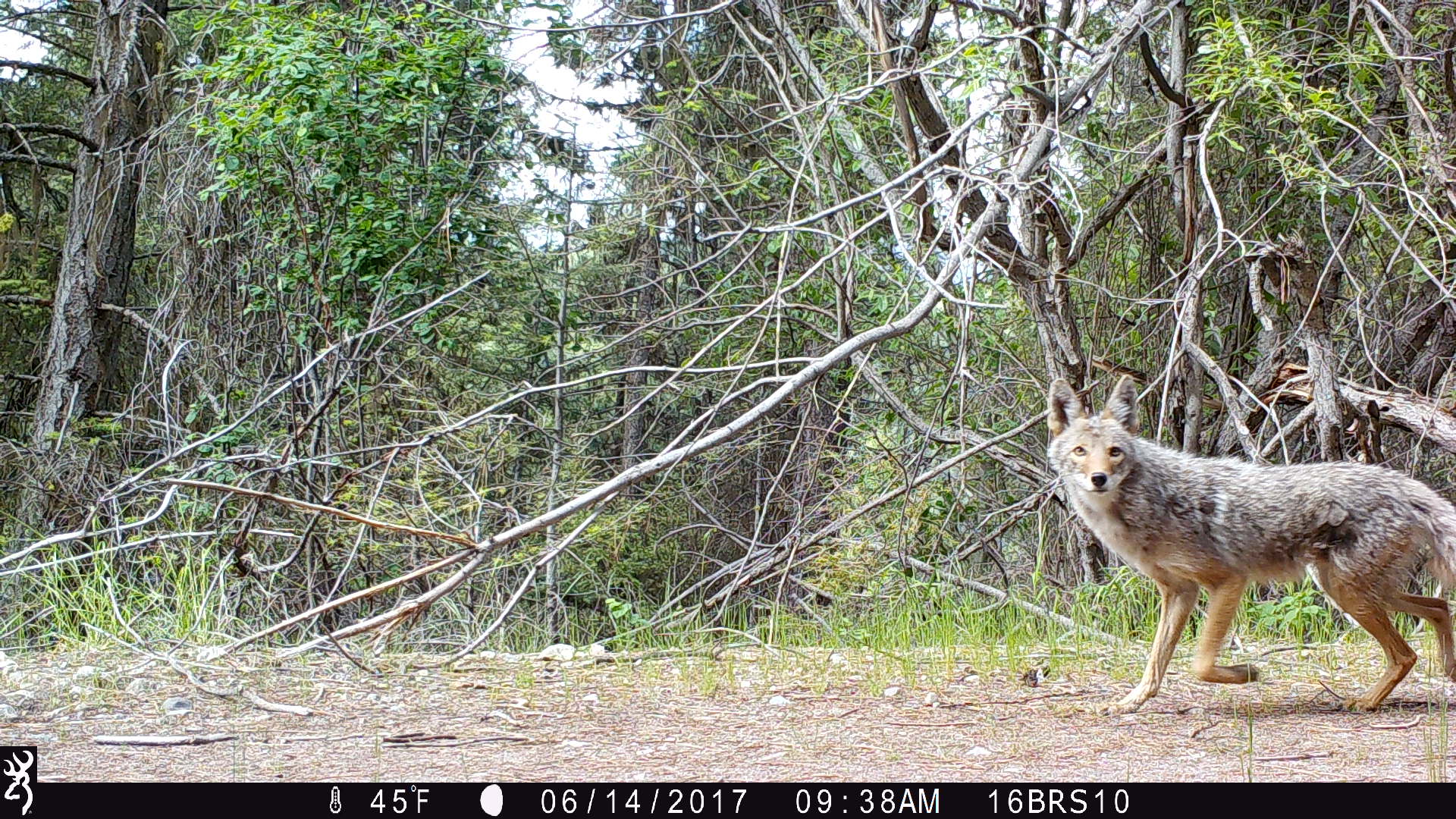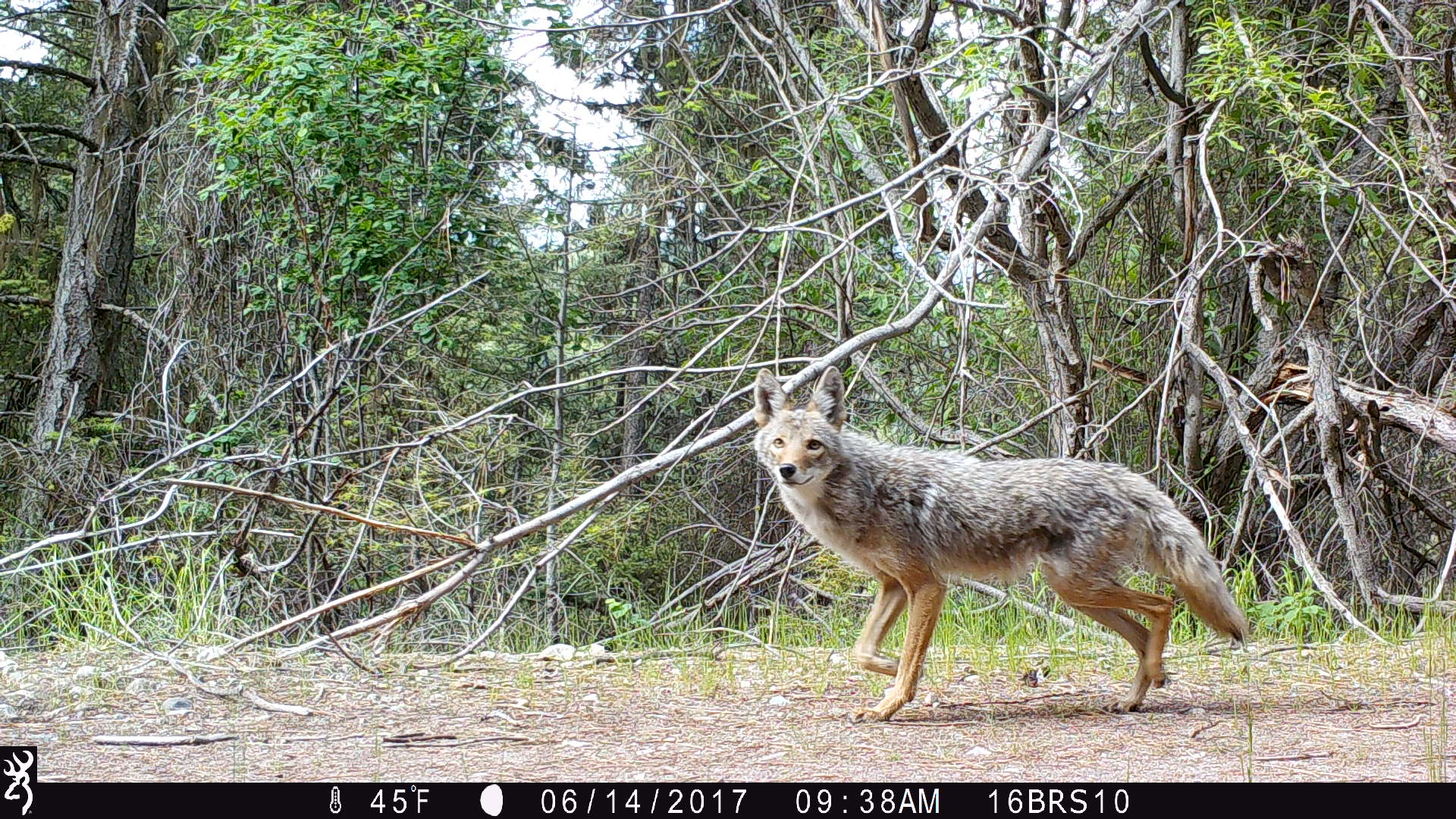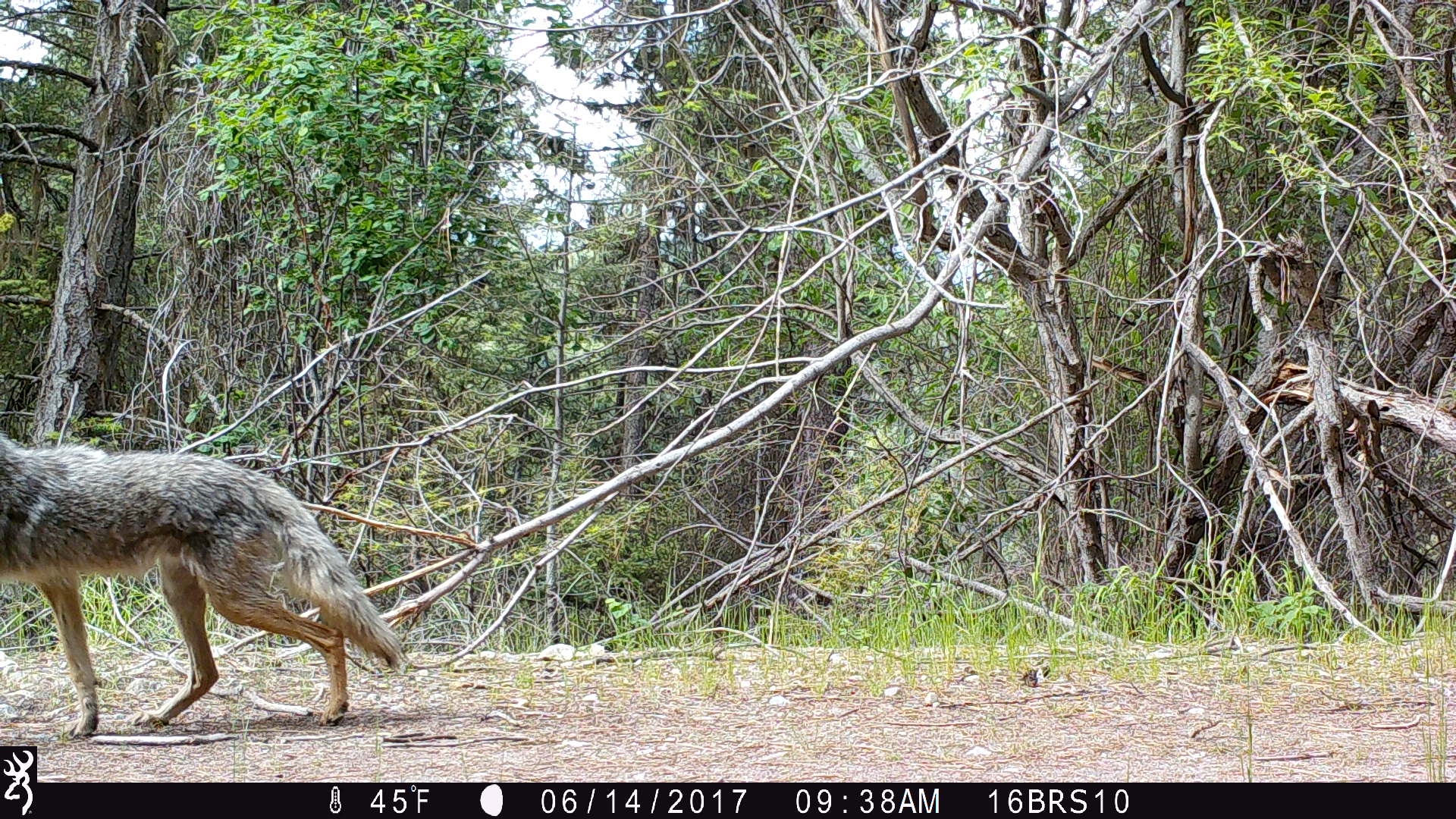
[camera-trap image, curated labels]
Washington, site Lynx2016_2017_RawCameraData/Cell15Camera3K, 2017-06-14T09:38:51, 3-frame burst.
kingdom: Animalia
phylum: Chordata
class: Mammalia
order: Carnivora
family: Canidae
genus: Canis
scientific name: Canis latrans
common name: coyote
Canis latrans (coyote). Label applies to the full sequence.